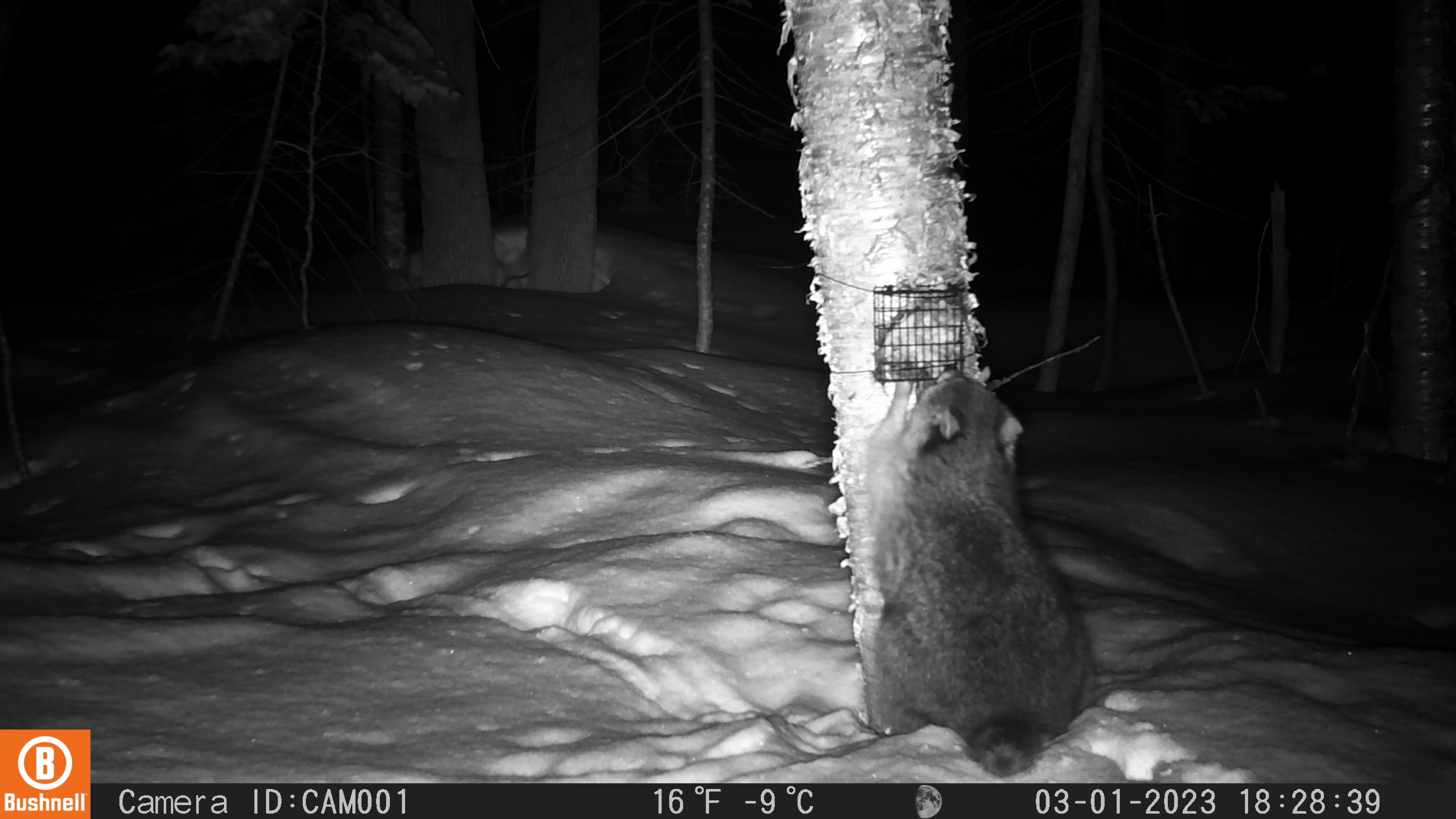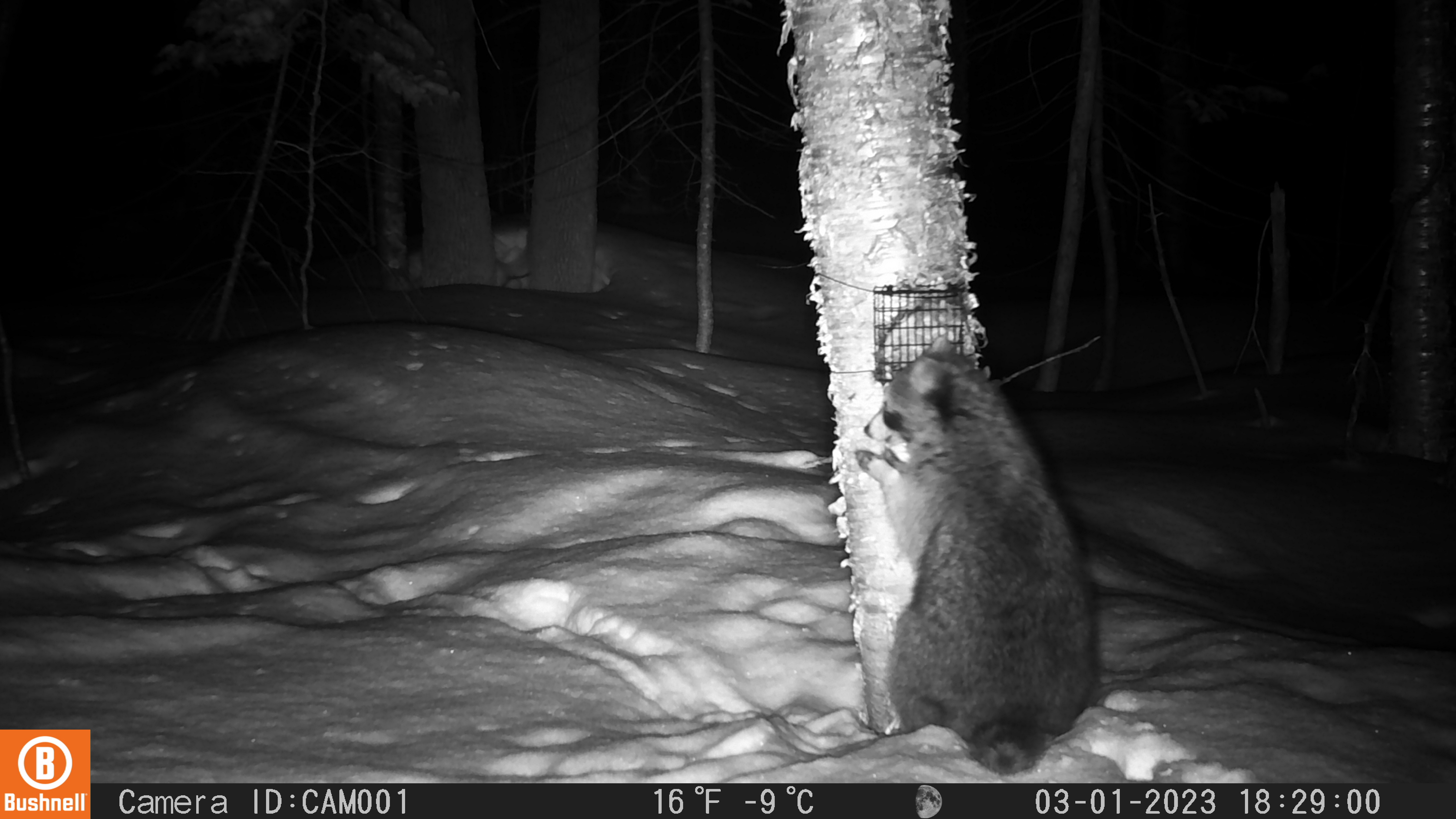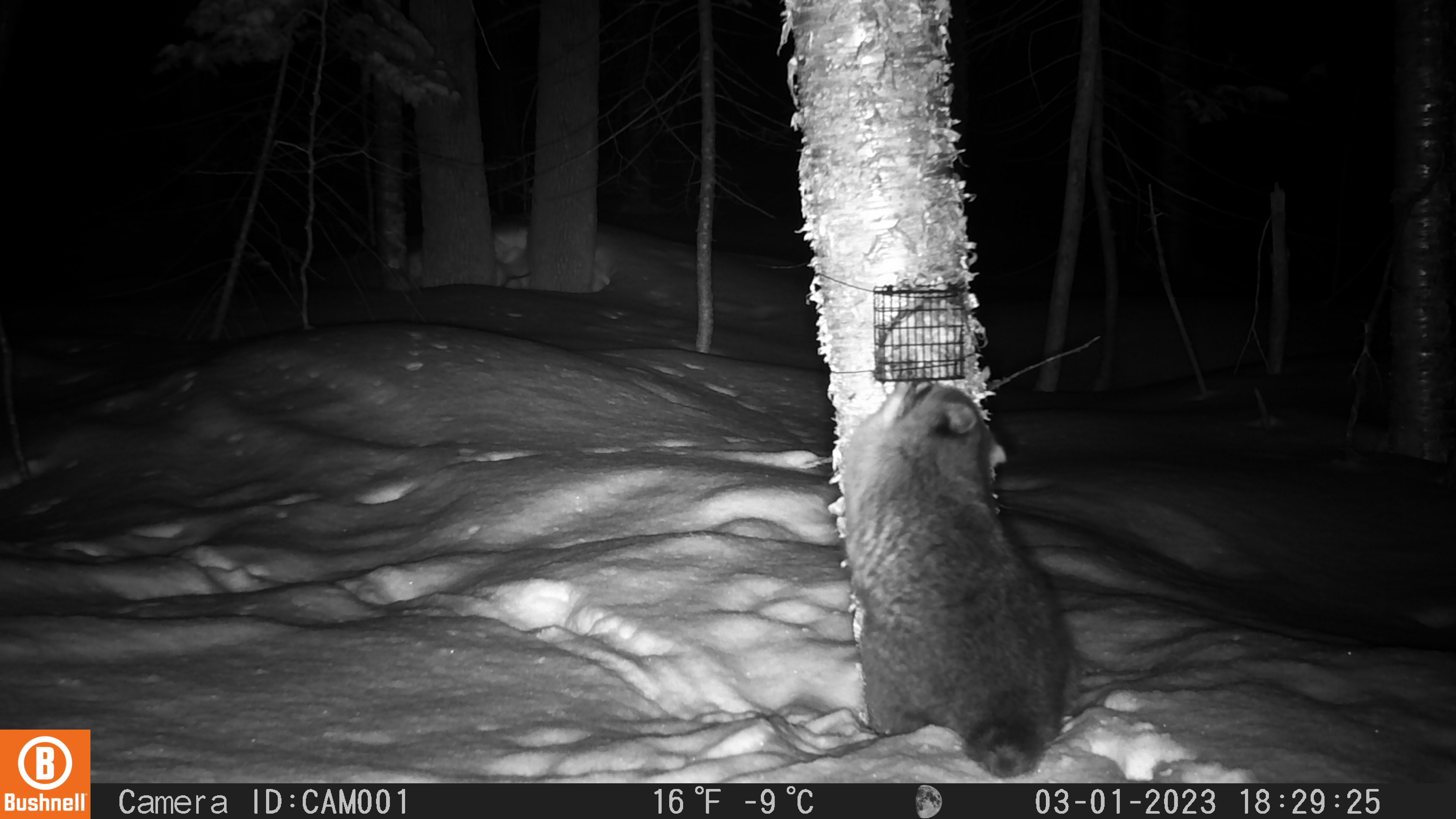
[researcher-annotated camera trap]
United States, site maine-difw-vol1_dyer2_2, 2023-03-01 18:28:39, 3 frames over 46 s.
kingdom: Animalia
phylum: Chordata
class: Mammalia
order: Carnivora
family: Procyonidae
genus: Procyon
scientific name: Procyon lotor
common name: raccoon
Raccoon (Procyon lotor).